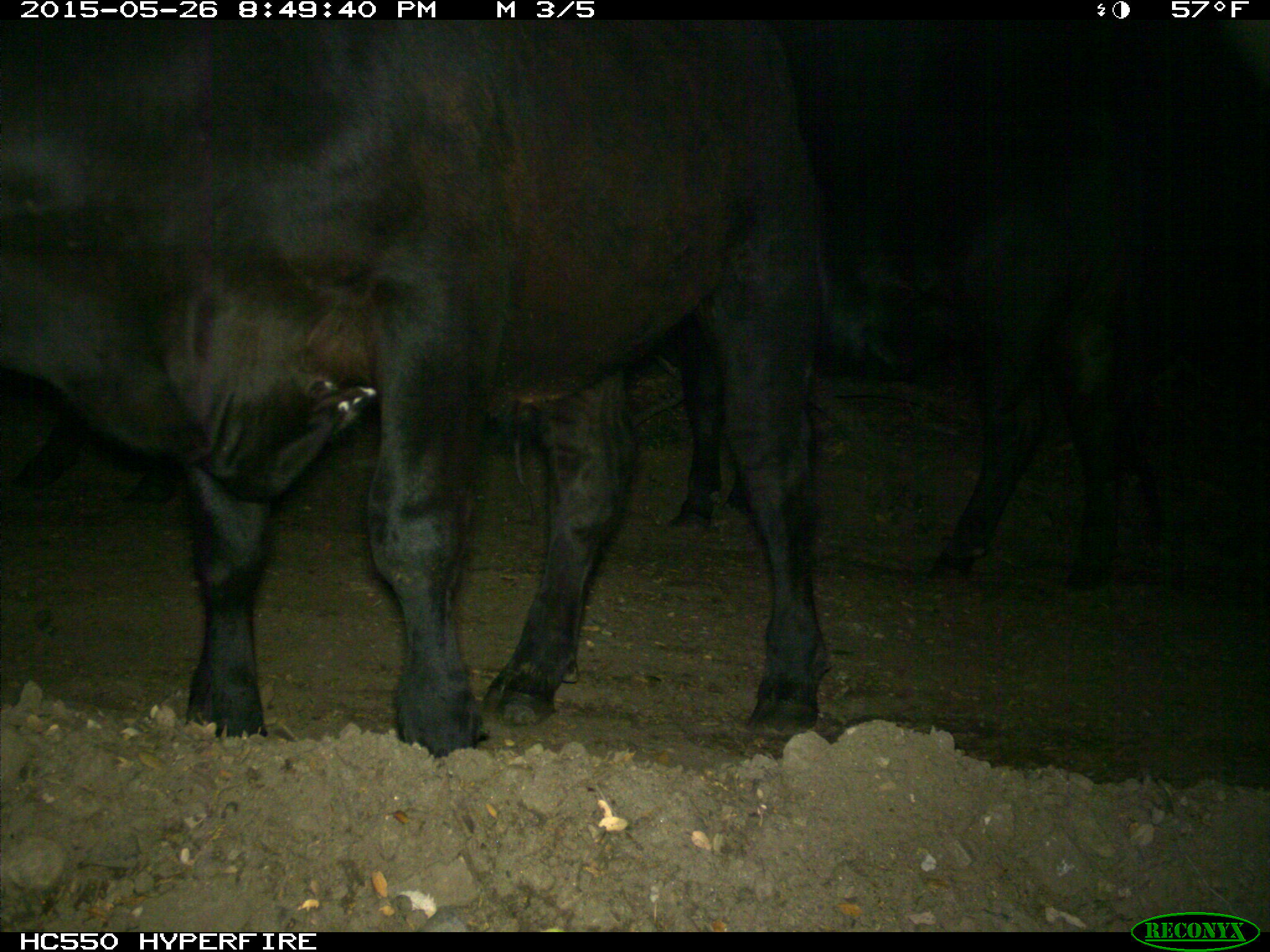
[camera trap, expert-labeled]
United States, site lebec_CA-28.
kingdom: Animalia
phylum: Chordata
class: Mammalia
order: Artiodactyla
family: Bovidae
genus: Bos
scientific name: Bos taurus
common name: domestic cow